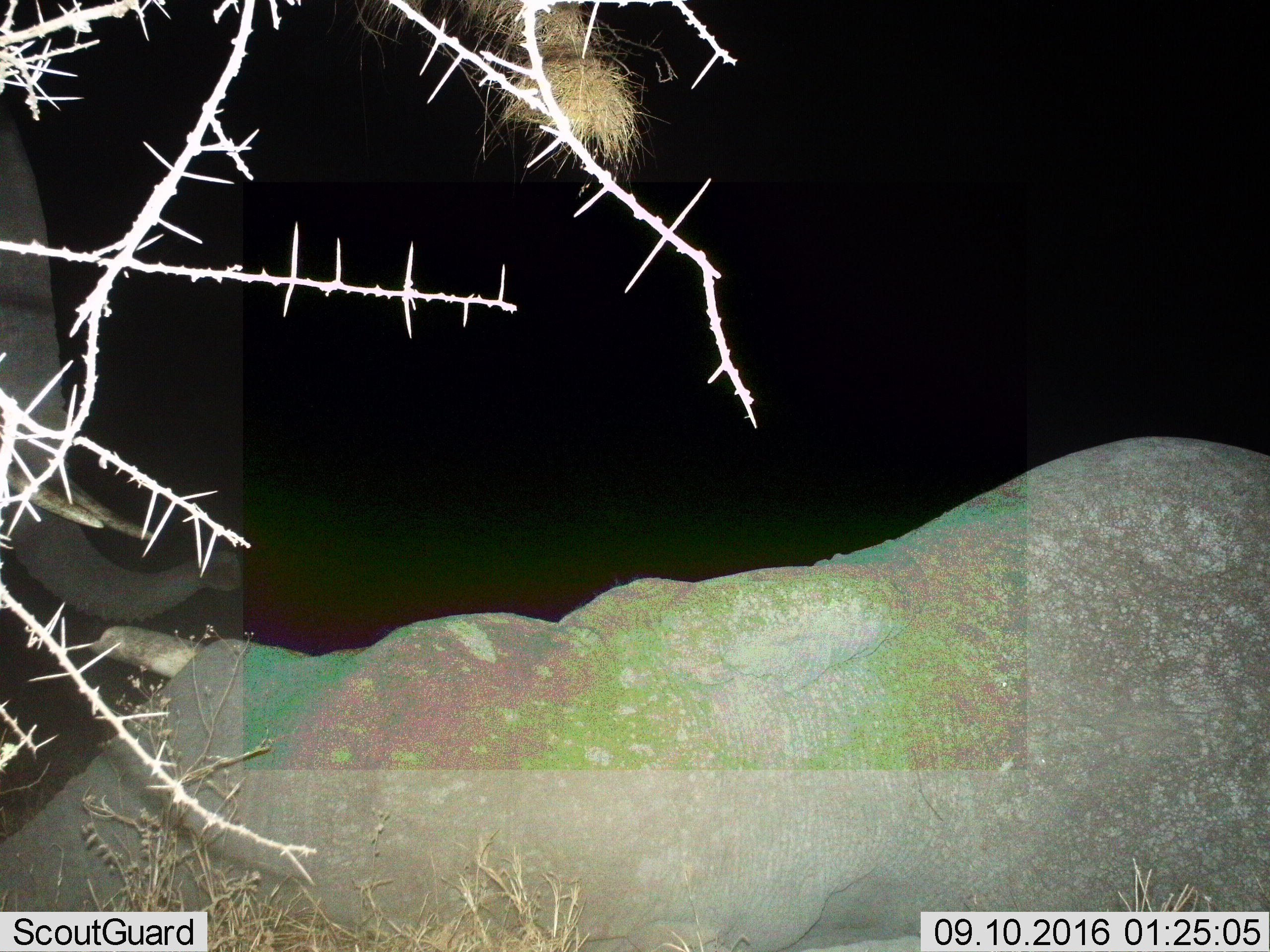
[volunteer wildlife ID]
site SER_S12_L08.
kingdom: Animalia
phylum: Chordata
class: Mammalia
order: Proboscidea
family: Elephantidae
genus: Loxodonta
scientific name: Loxodonta africana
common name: african bush elephant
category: elephant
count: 2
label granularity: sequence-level